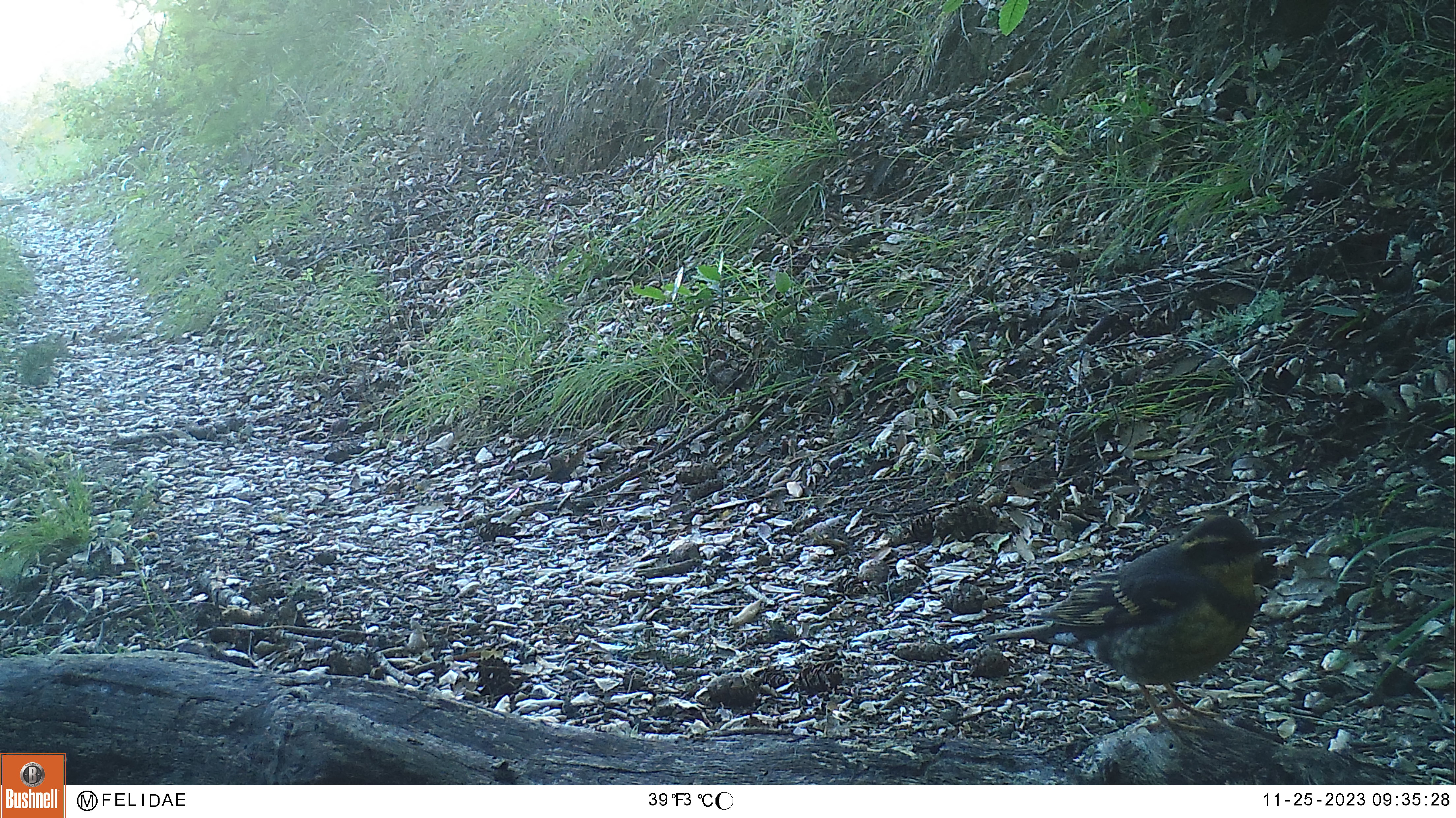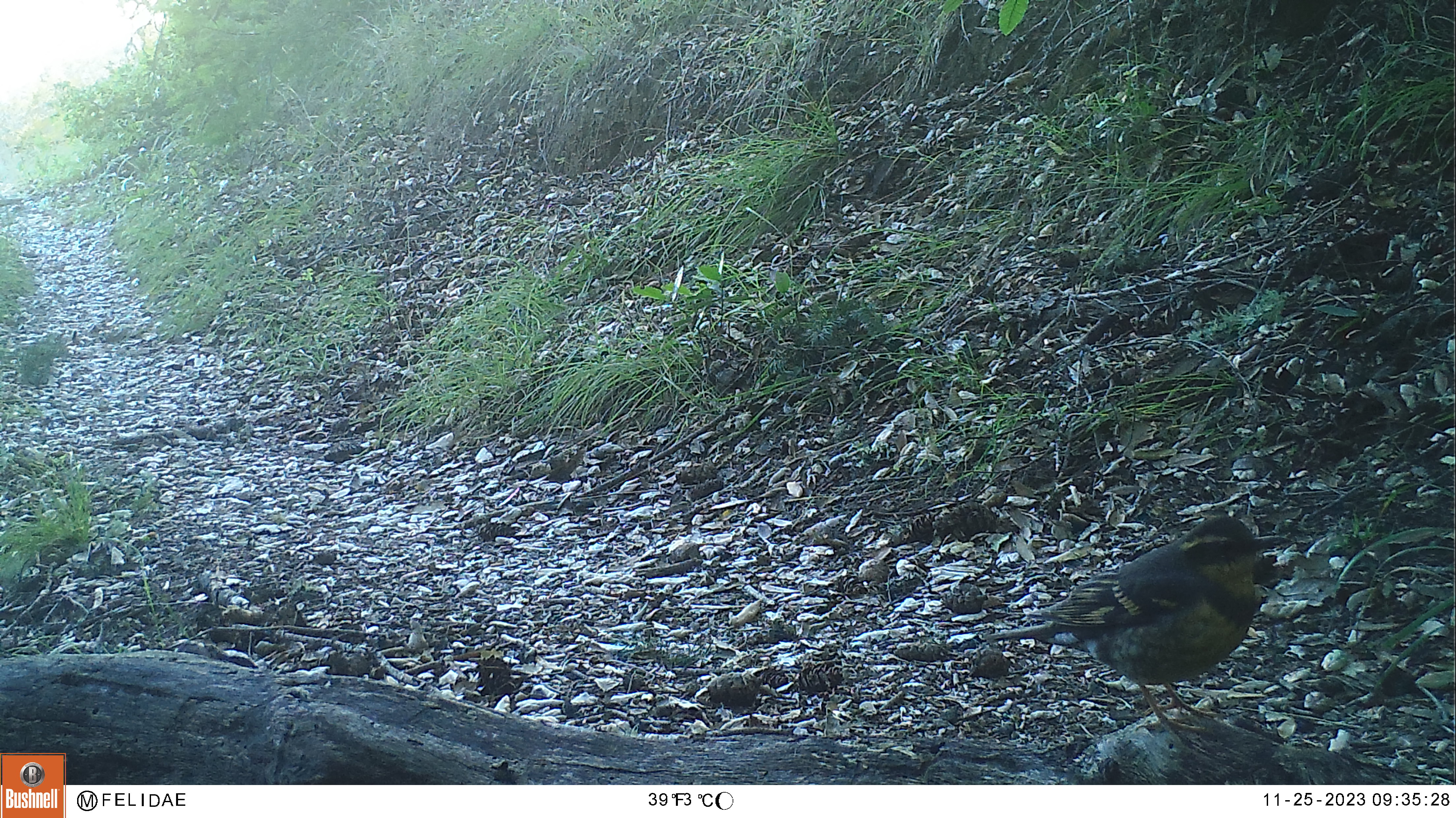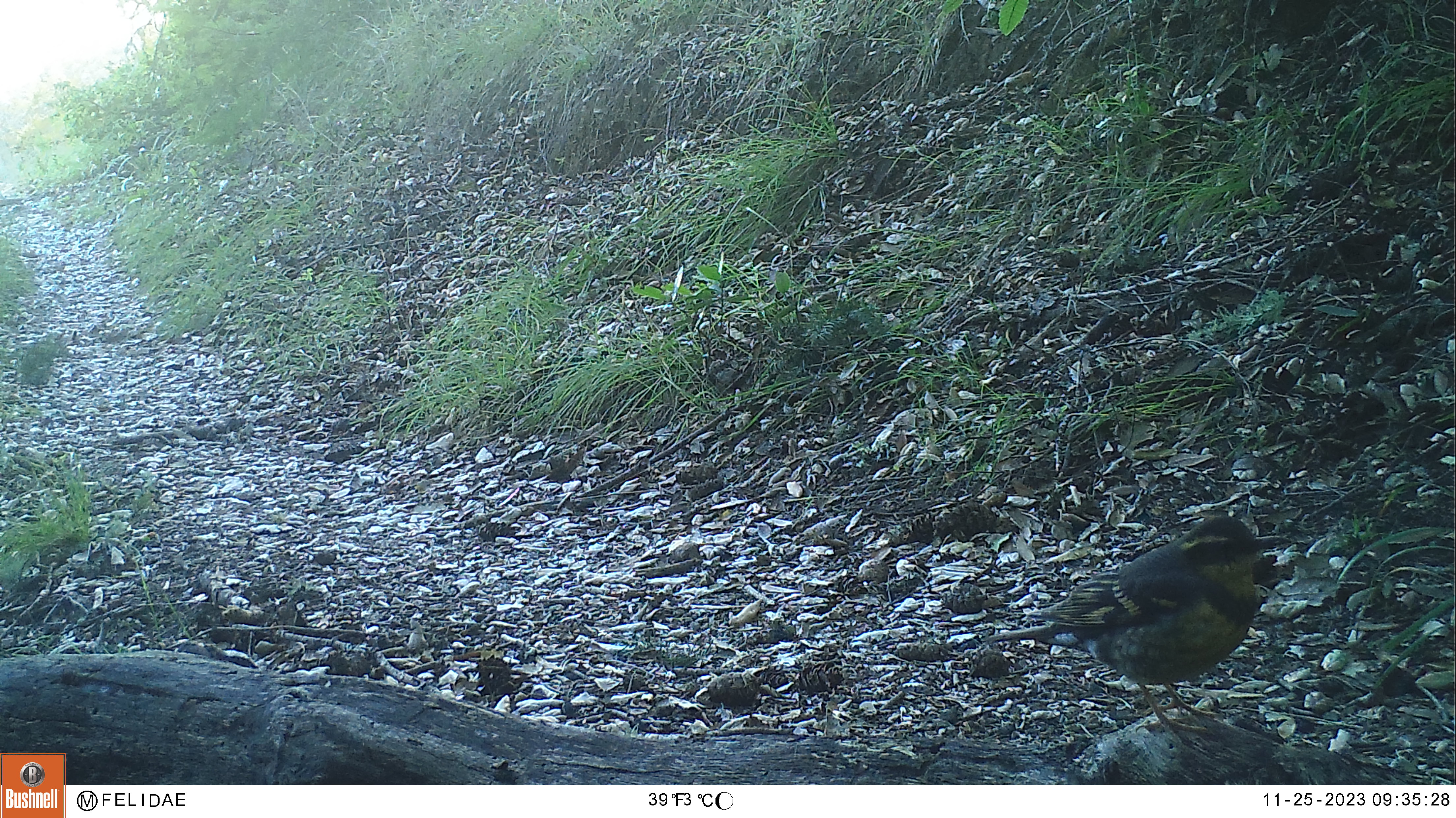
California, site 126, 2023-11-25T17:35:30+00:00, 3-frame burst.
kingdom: Animalia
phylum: Chordata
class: Aves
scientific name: Aves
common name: bird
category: unknown bird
Unknown bird (bird) (Aves).